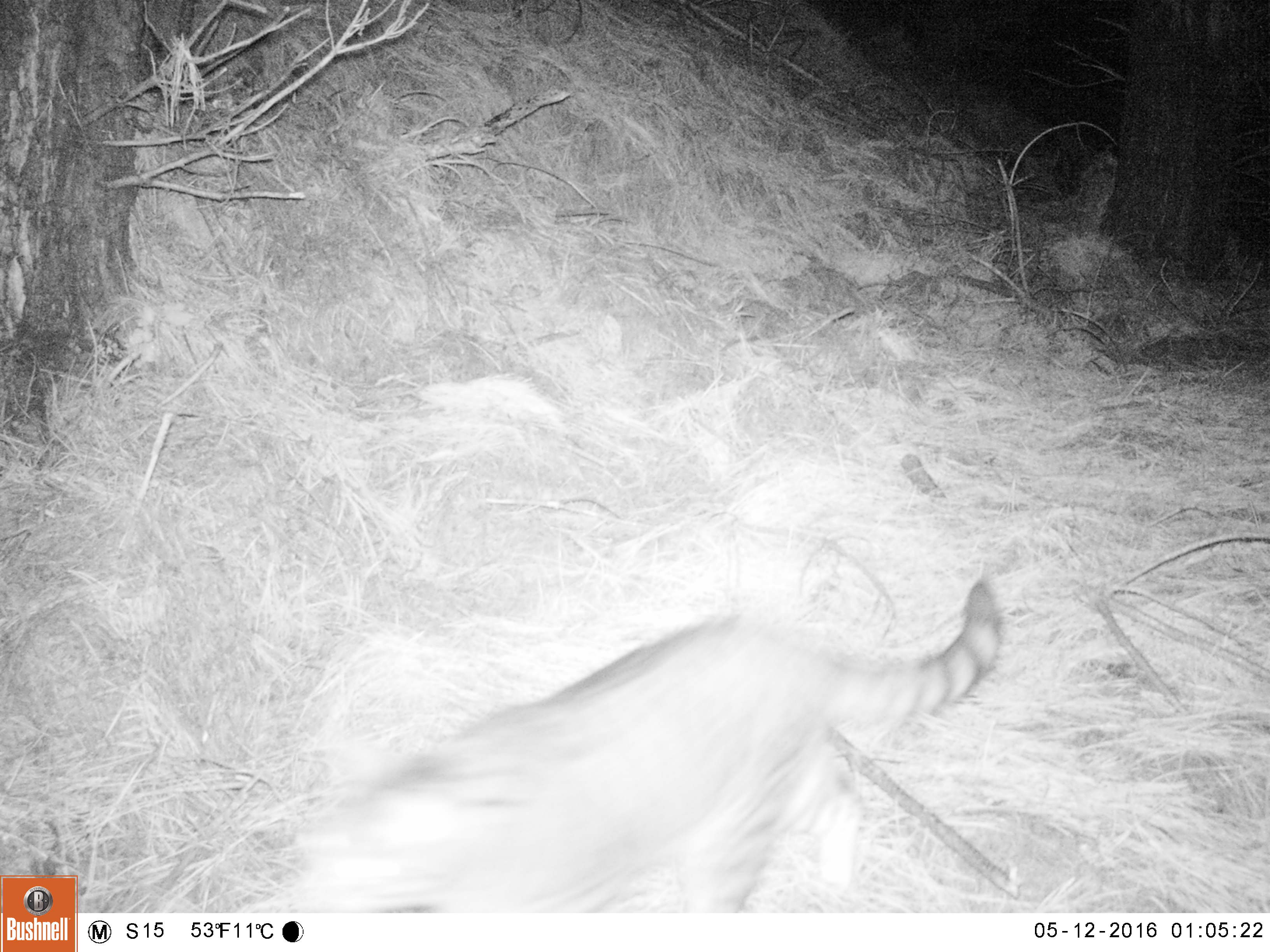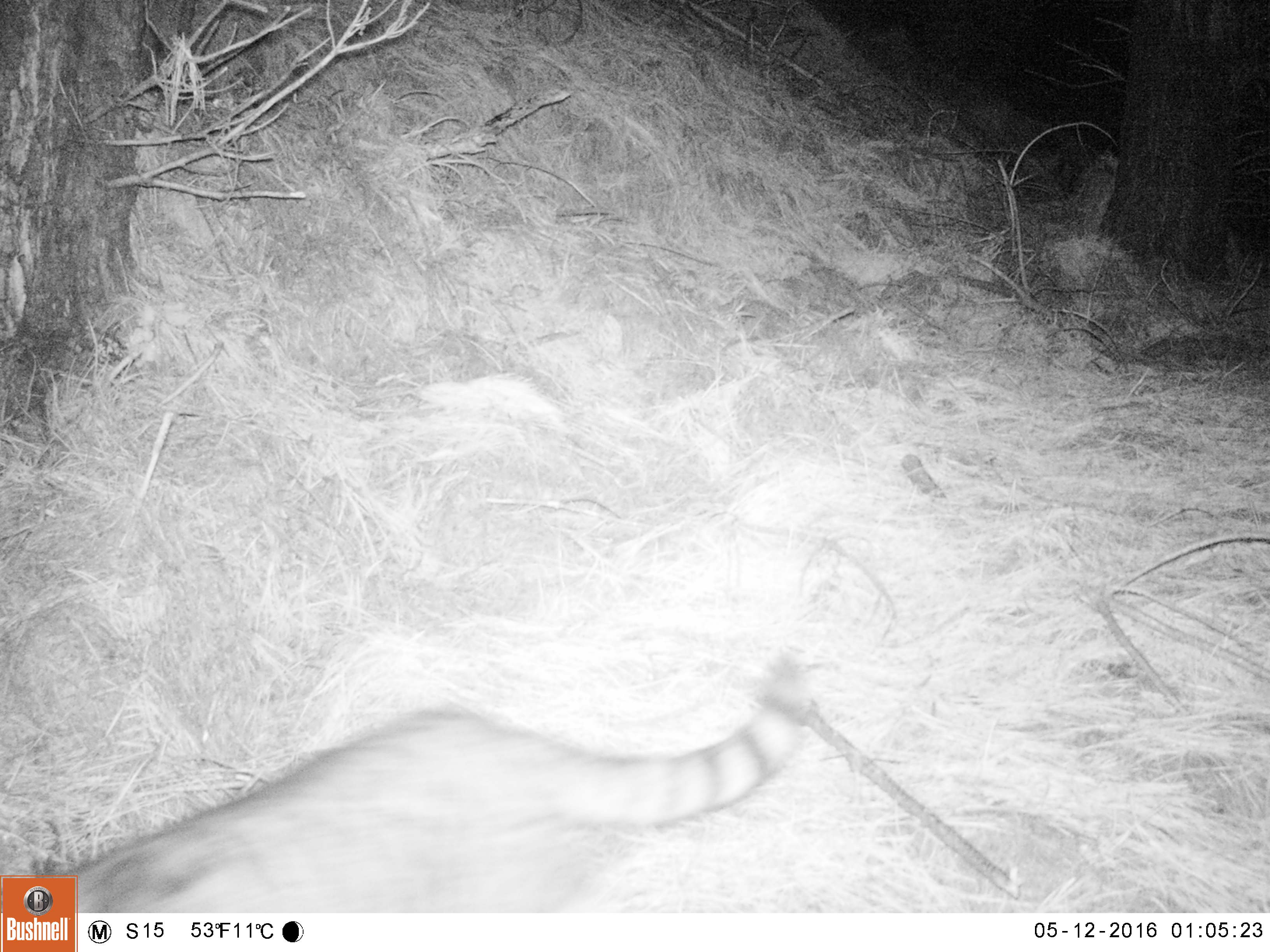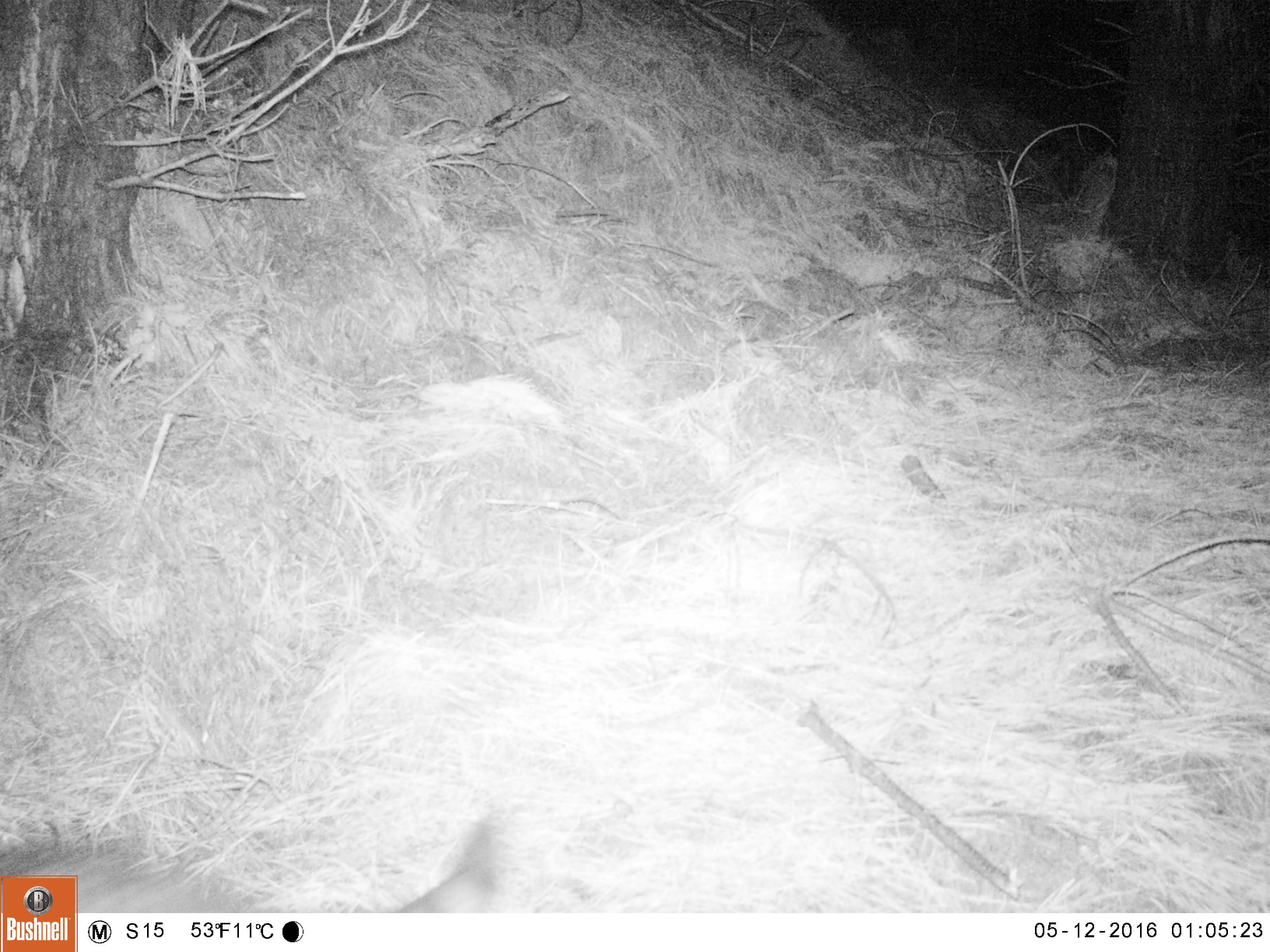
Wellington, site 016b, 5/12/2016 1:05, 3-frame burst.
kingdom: Animalia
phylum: Chordata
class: Mammalia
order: Carnivora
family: Felidae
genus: Felis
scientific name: Felis catus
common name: cat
Cat (Felis catus).